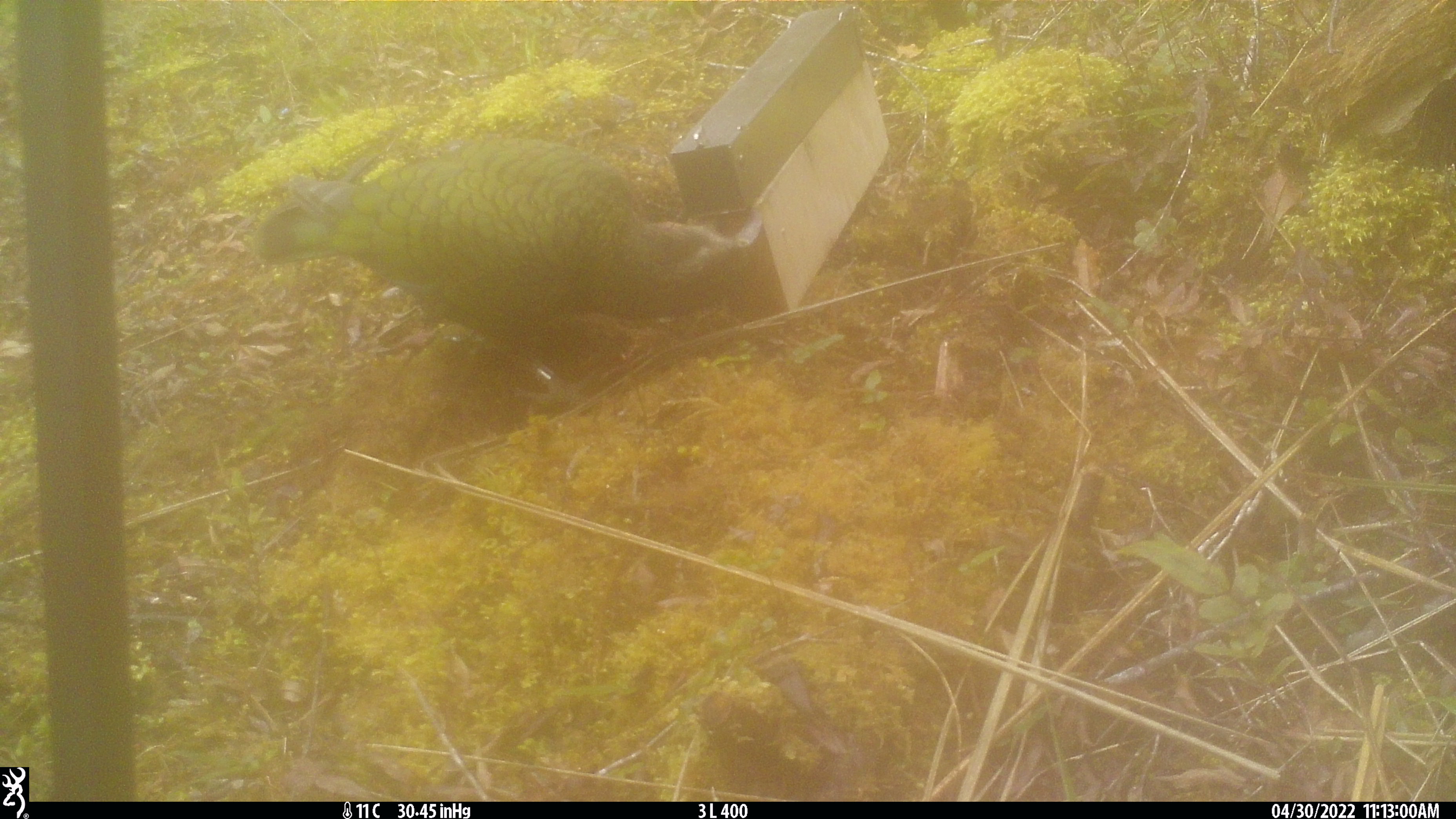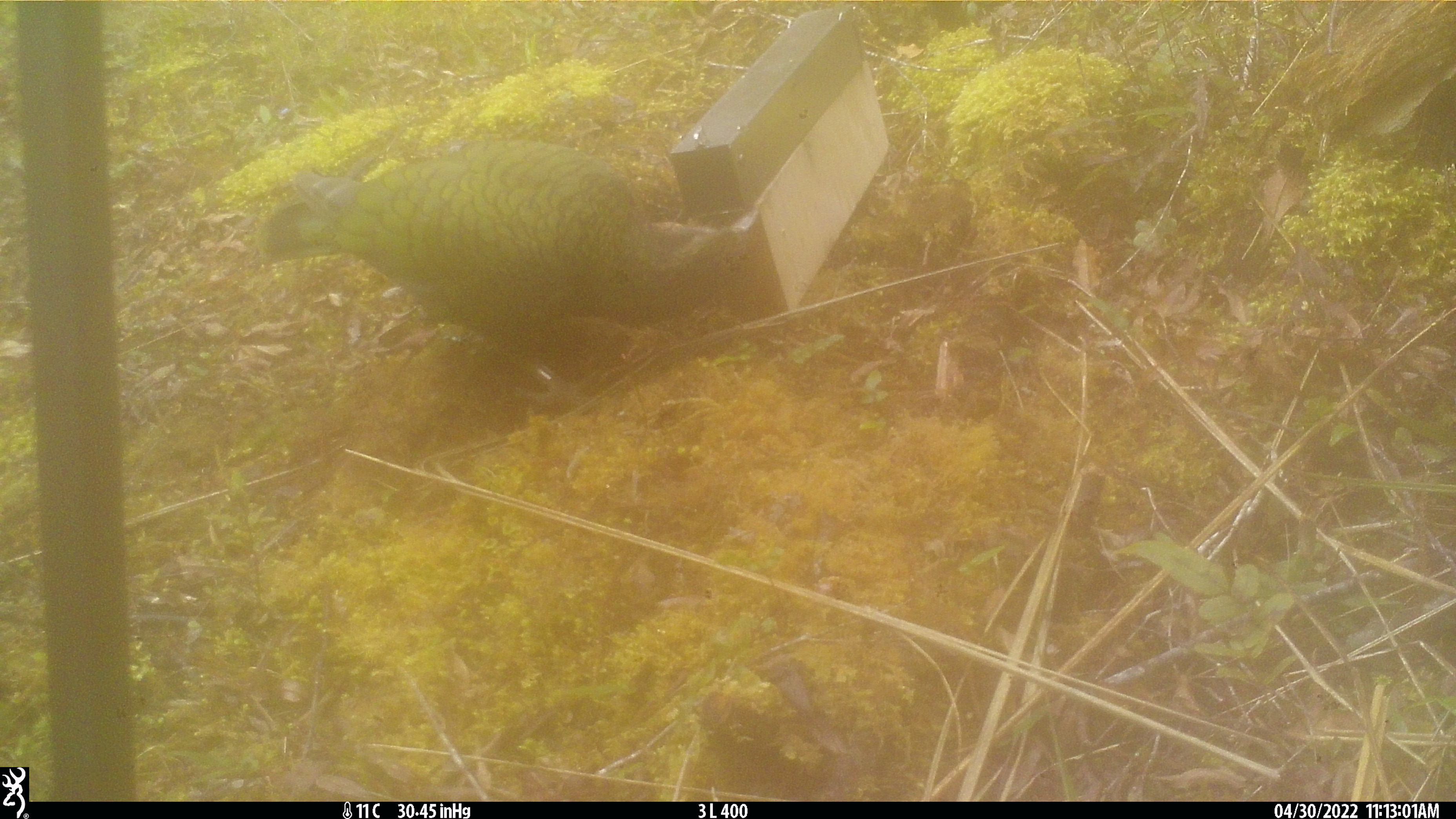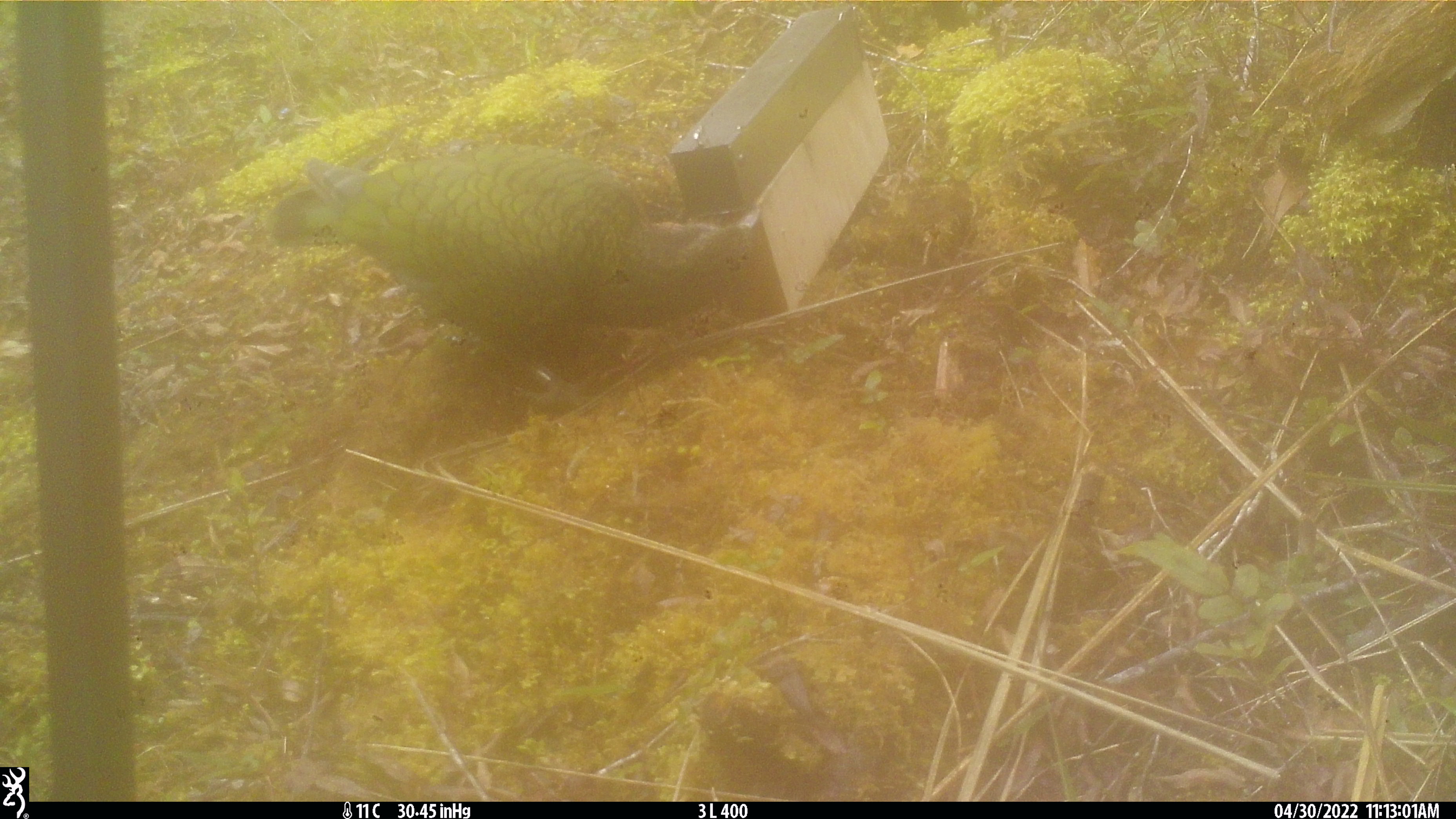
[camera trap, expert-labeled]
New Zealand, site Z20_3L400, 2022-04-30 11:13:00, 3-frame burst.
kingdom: Animalia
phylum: Chordata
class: Aves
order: Psittaciformes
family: Strigopidae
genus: Nestor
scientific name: Nestor notabilis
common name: kea